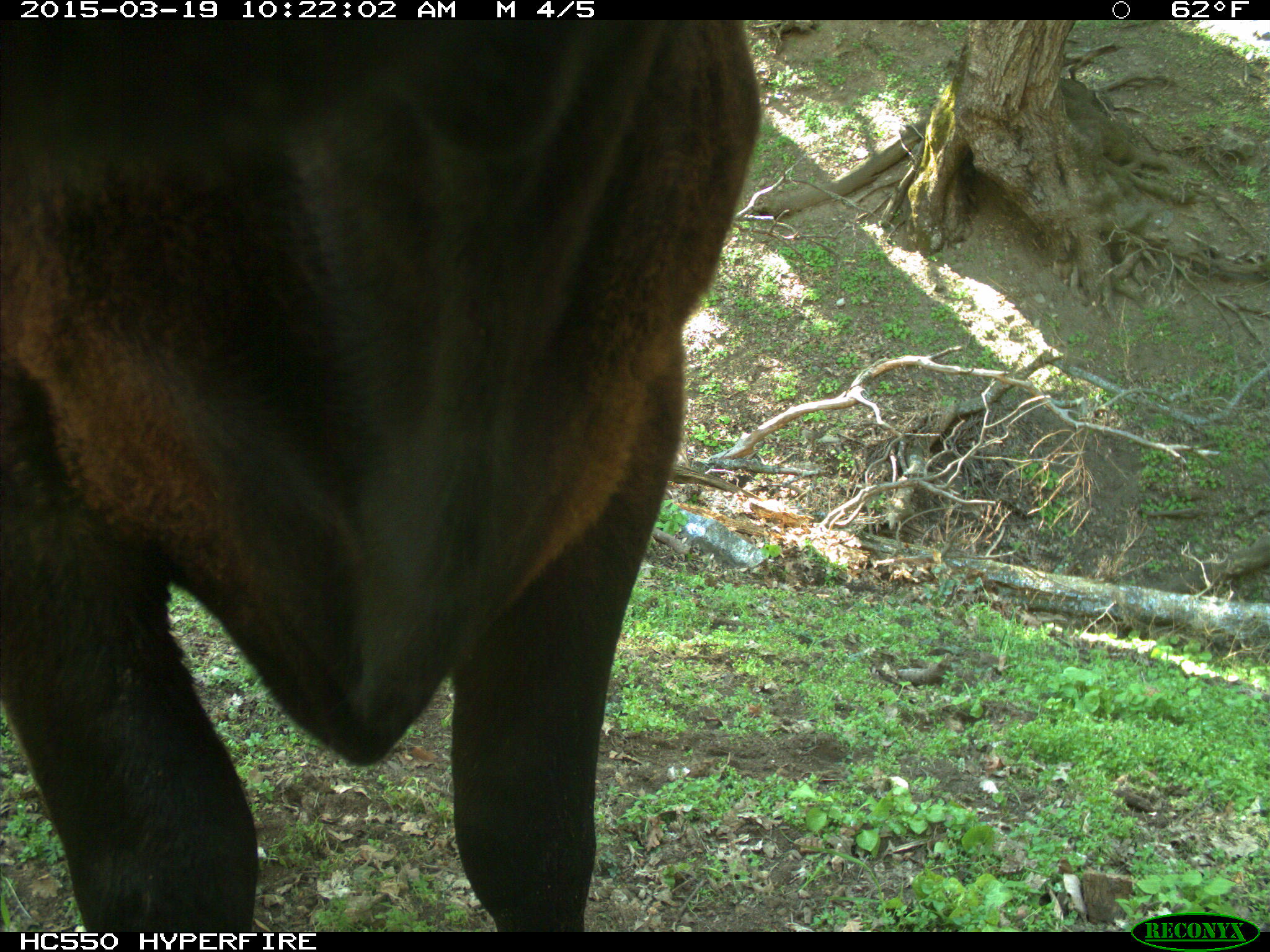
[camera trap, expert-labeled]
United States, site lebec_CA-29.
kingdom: Animalia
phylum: Chordata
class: Mammalia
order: Artiodactyla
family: Bovidae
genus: Bos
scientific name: Bos taurus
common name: domestic cow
Bos taurus (domestic cow).